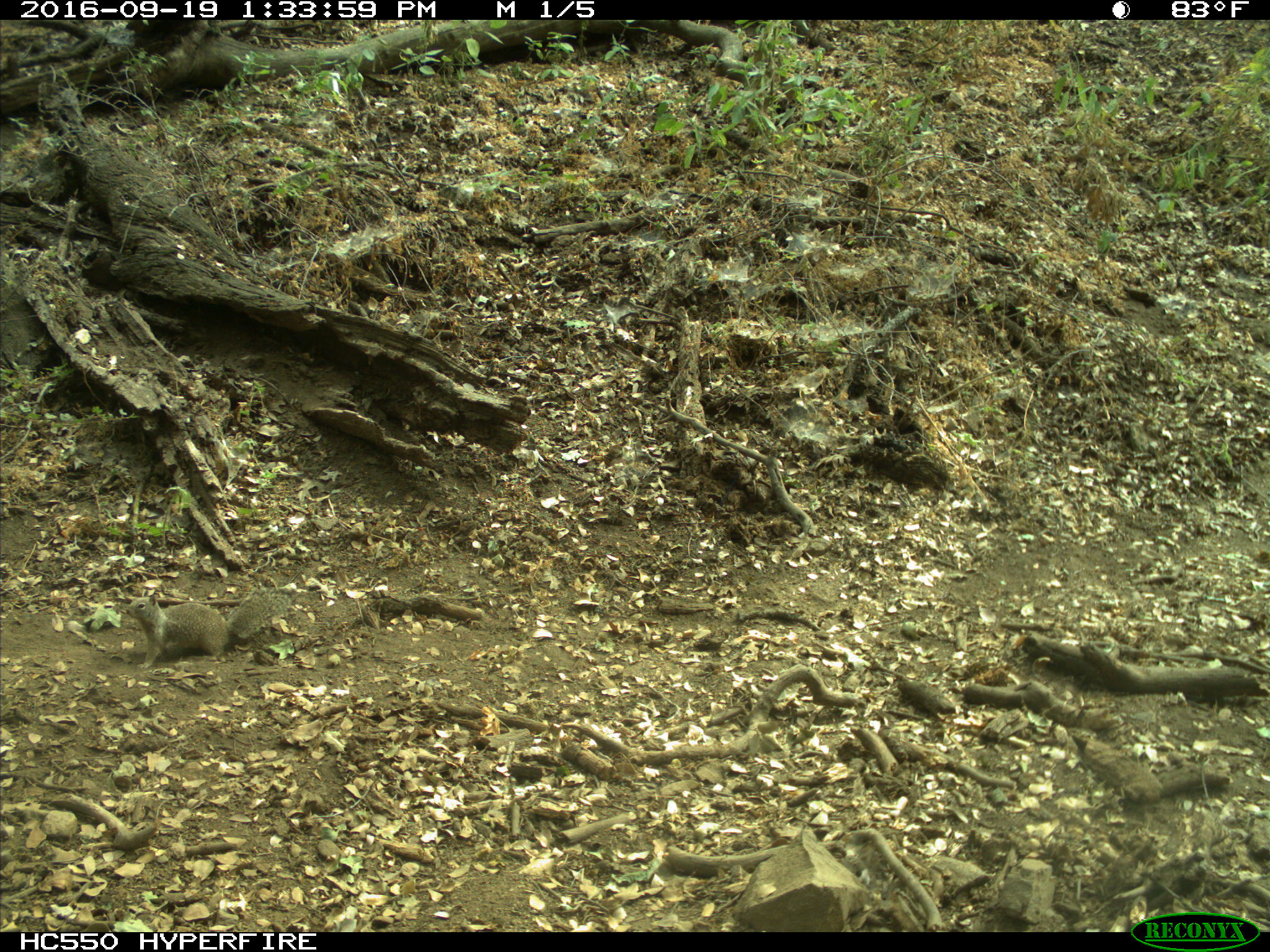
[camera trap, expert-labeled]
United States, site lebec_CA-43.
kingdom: Animalia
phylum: Chordata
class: Mammalia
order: Rodentia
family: Sciuridae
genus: Otospermophilus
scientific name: Otospermophilus beecheyi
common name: california ground squirrel